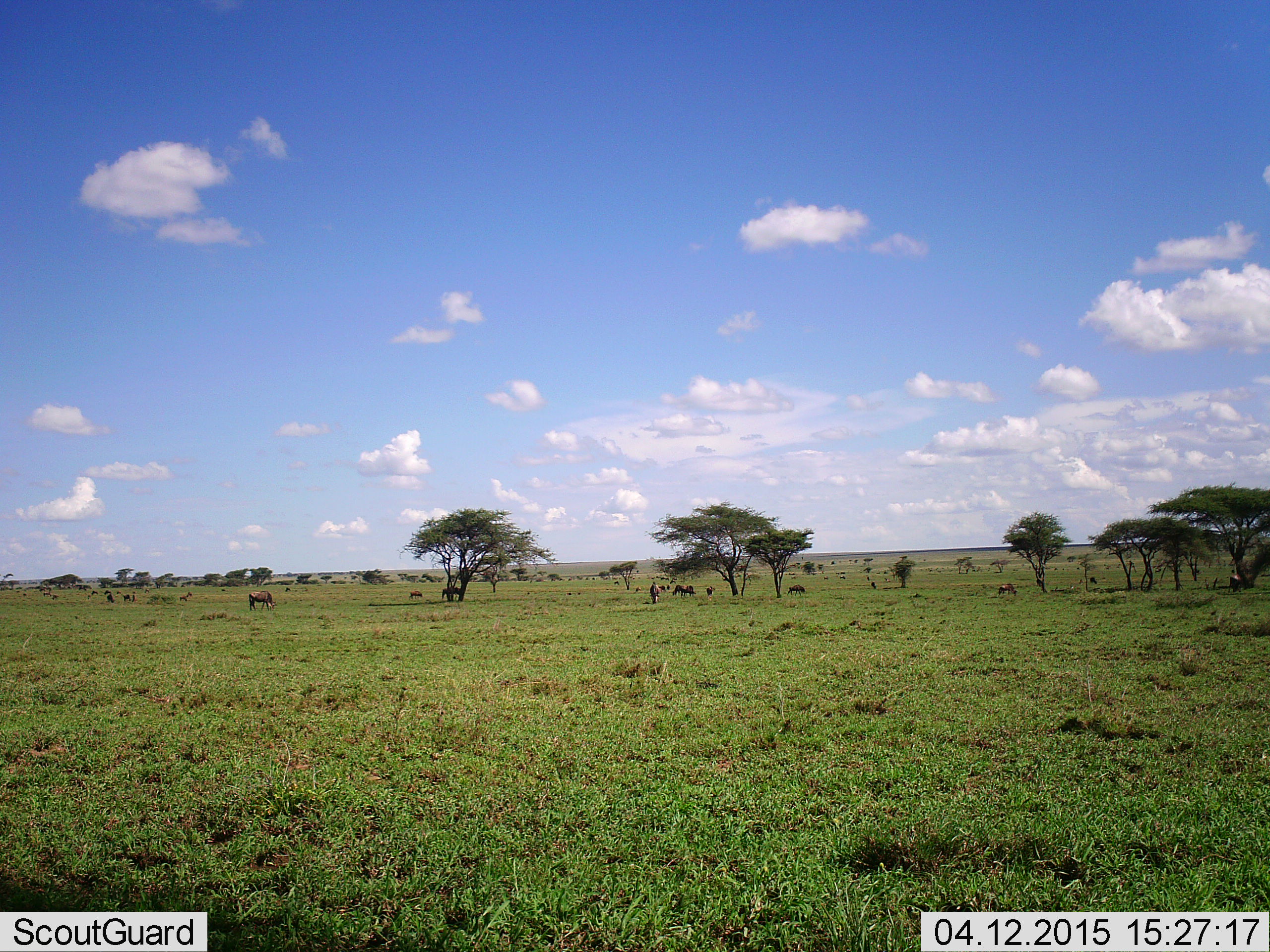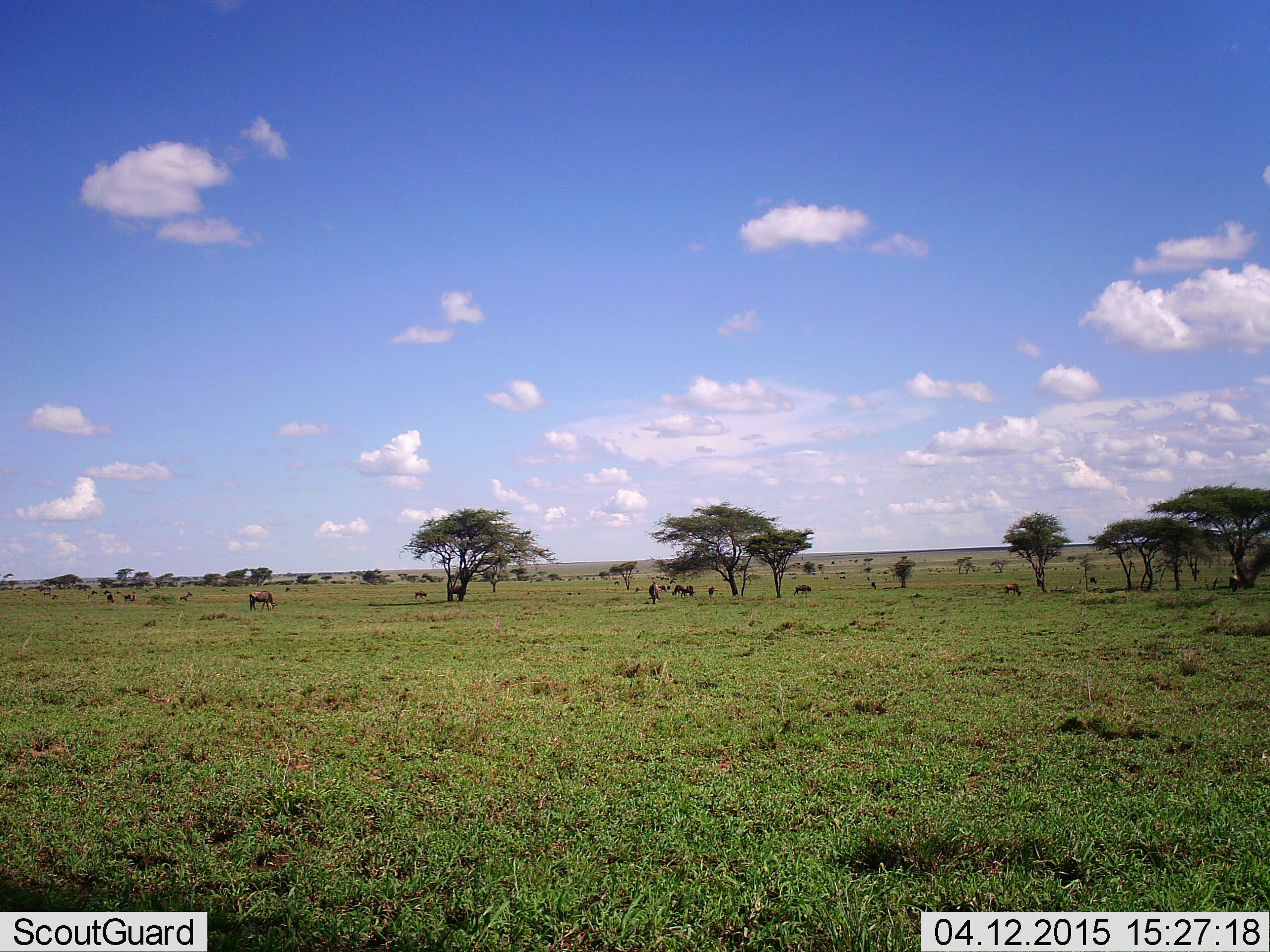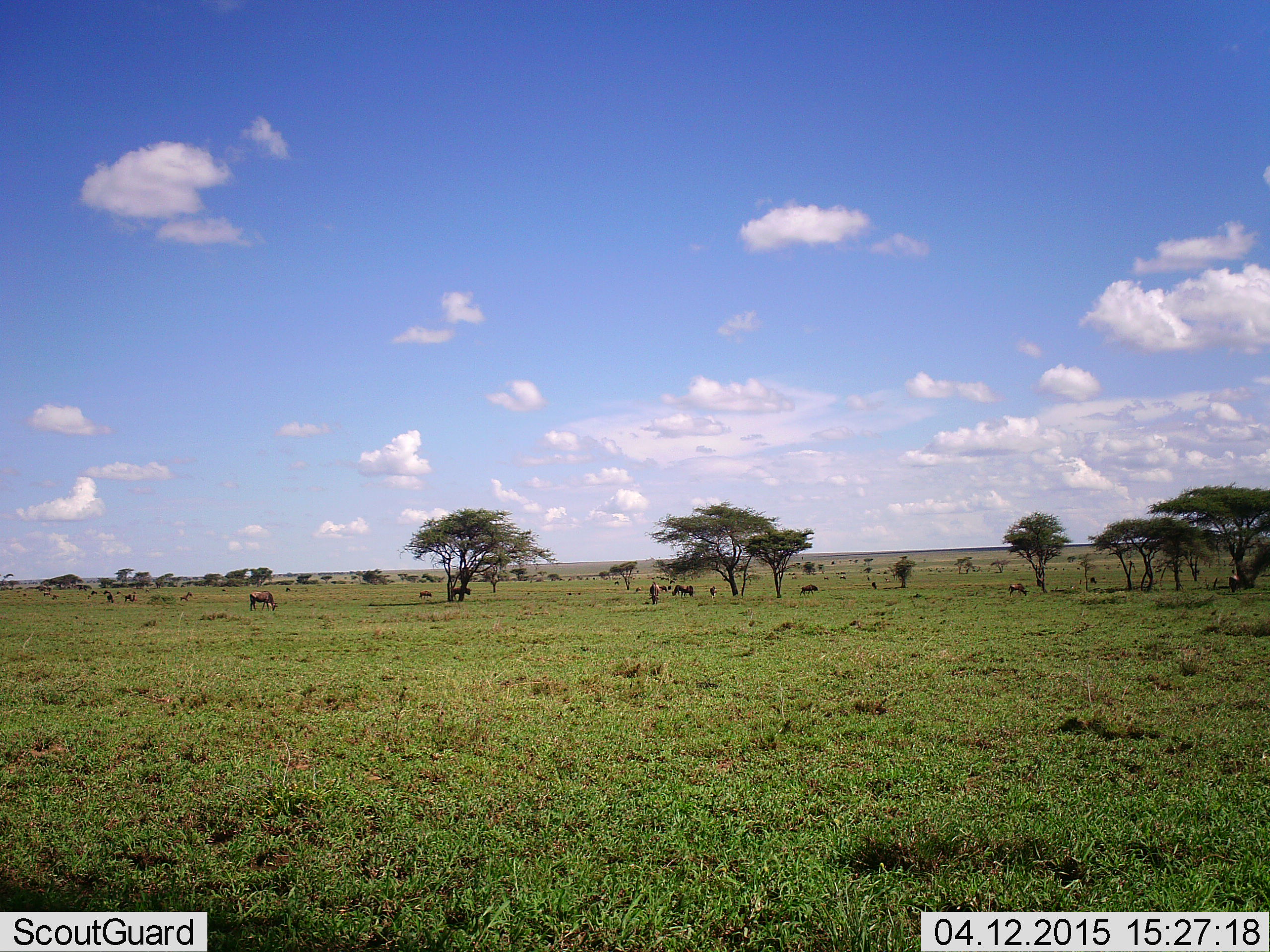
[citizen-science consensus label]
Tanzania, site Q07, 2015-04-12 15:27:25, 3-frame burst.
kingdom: Animalia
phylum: Chordata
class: Mammalia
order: Artiodactyla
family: Bovidae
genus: Connochaetes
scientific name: Connochaetes taurinus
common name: blue wildebeest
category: wildebeest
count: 11-50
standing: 60%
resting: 0%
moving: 50%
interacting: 0%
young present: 0%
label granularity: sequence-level